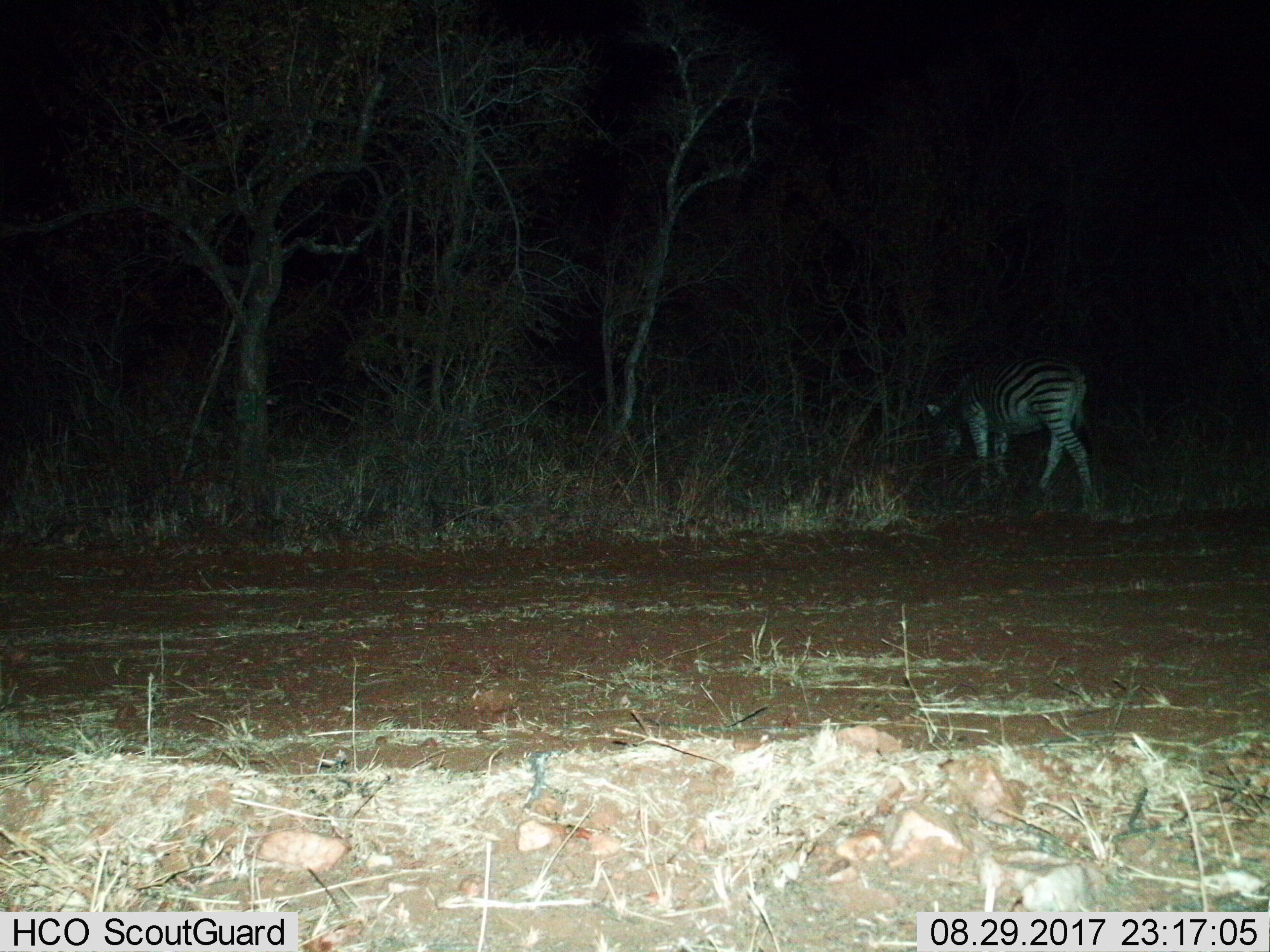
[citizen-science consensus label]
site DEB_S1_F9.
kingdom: Animalia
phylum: Chordata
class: Mammalia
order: Perissodactyla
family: Equidae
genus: Equus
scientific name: Equus quagga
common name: plains zebra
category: zebraplains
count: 1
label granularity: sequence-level